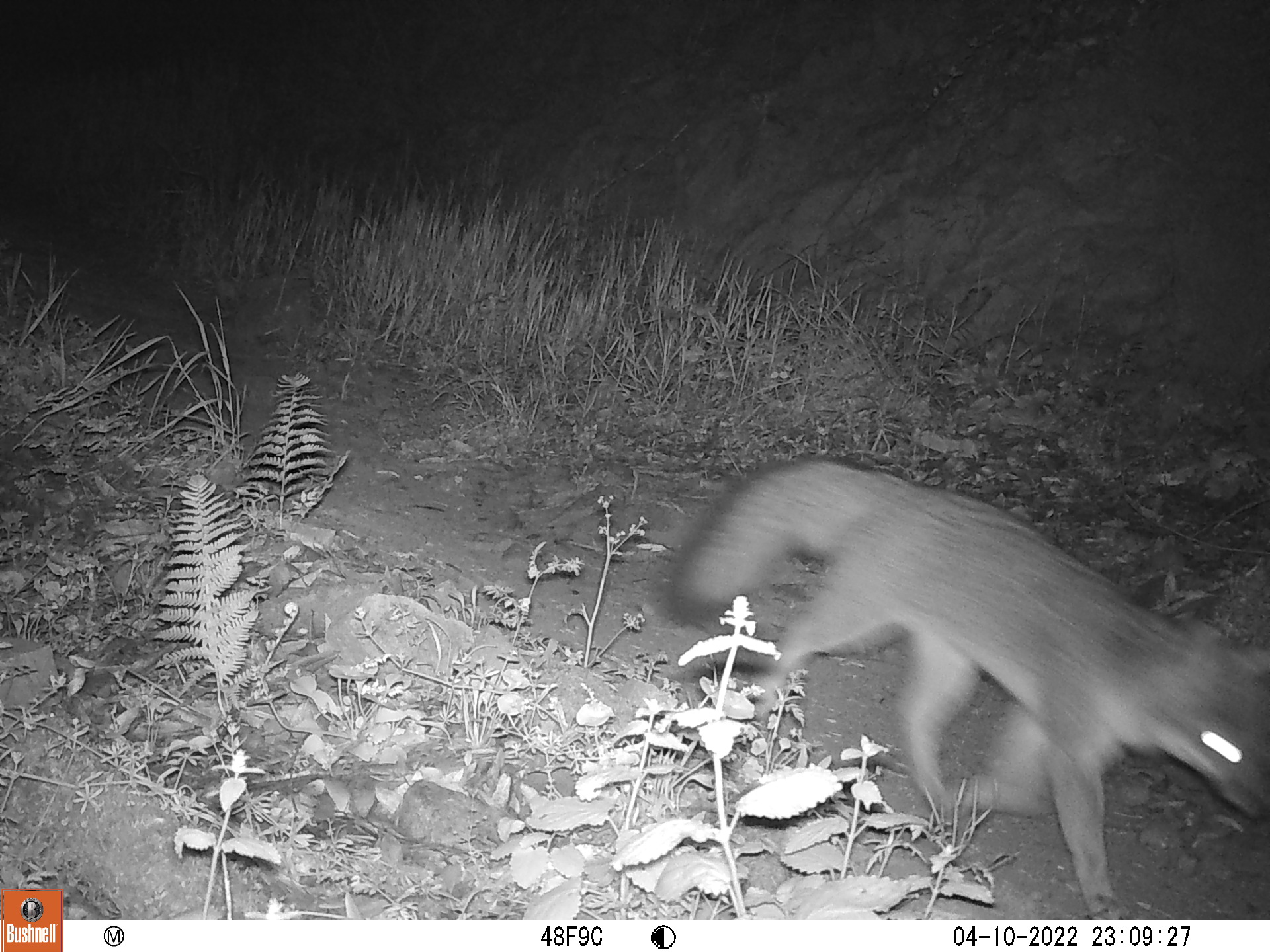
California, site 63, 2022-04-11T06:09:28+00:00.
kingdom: Animalia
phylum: Chordata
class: Mammalia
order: Carnivora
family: Canidae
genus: Urocyon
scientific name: Urocyon cinereoargenteus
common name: gray fox